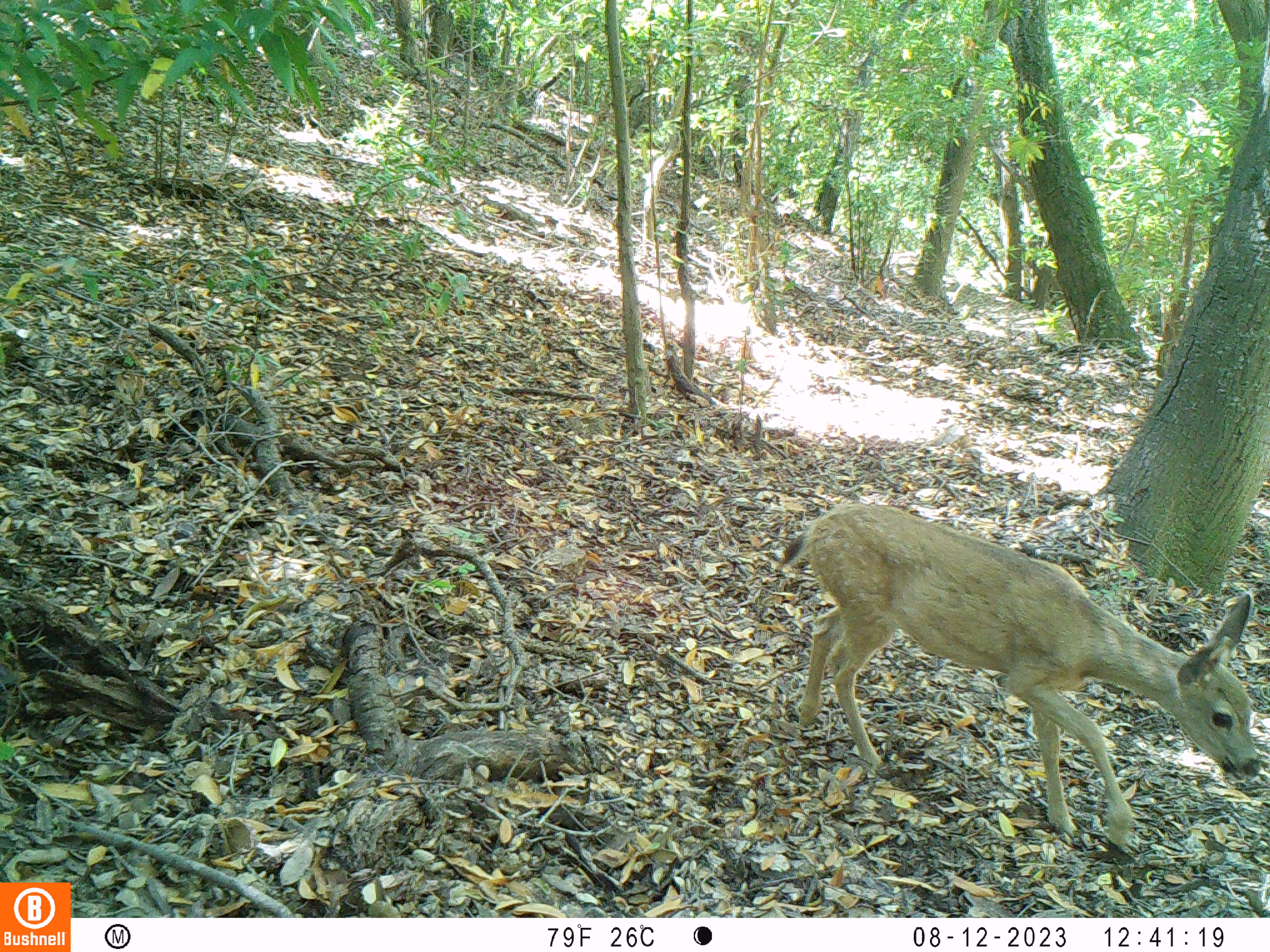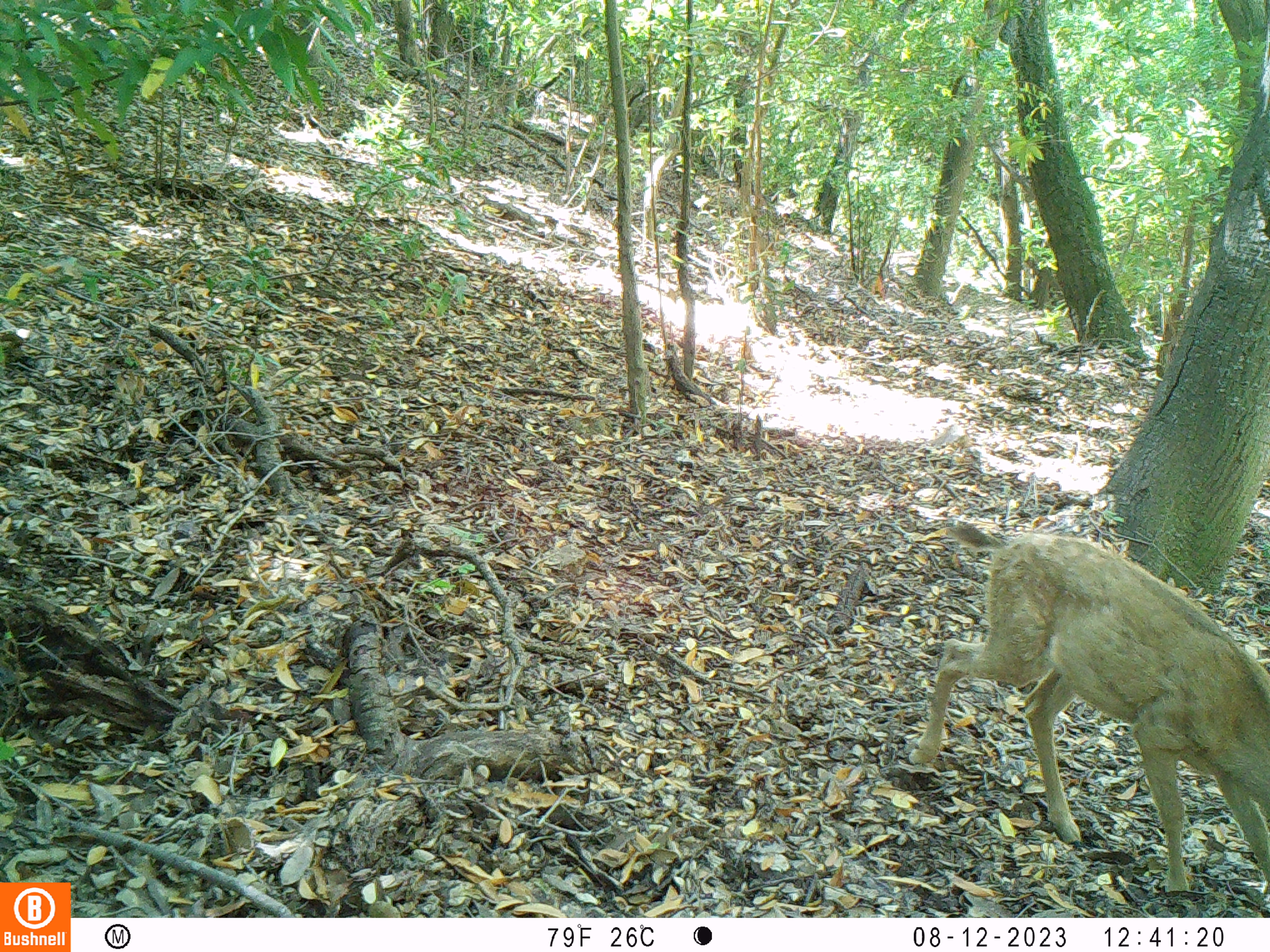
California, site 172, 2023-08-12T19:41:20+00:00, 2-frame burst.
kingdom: Animalia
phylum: Chordata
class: Mammalia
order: Artiodactyla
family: Cervidae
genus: Odocoileus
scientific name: Odocoileus hemionus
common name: mule deer